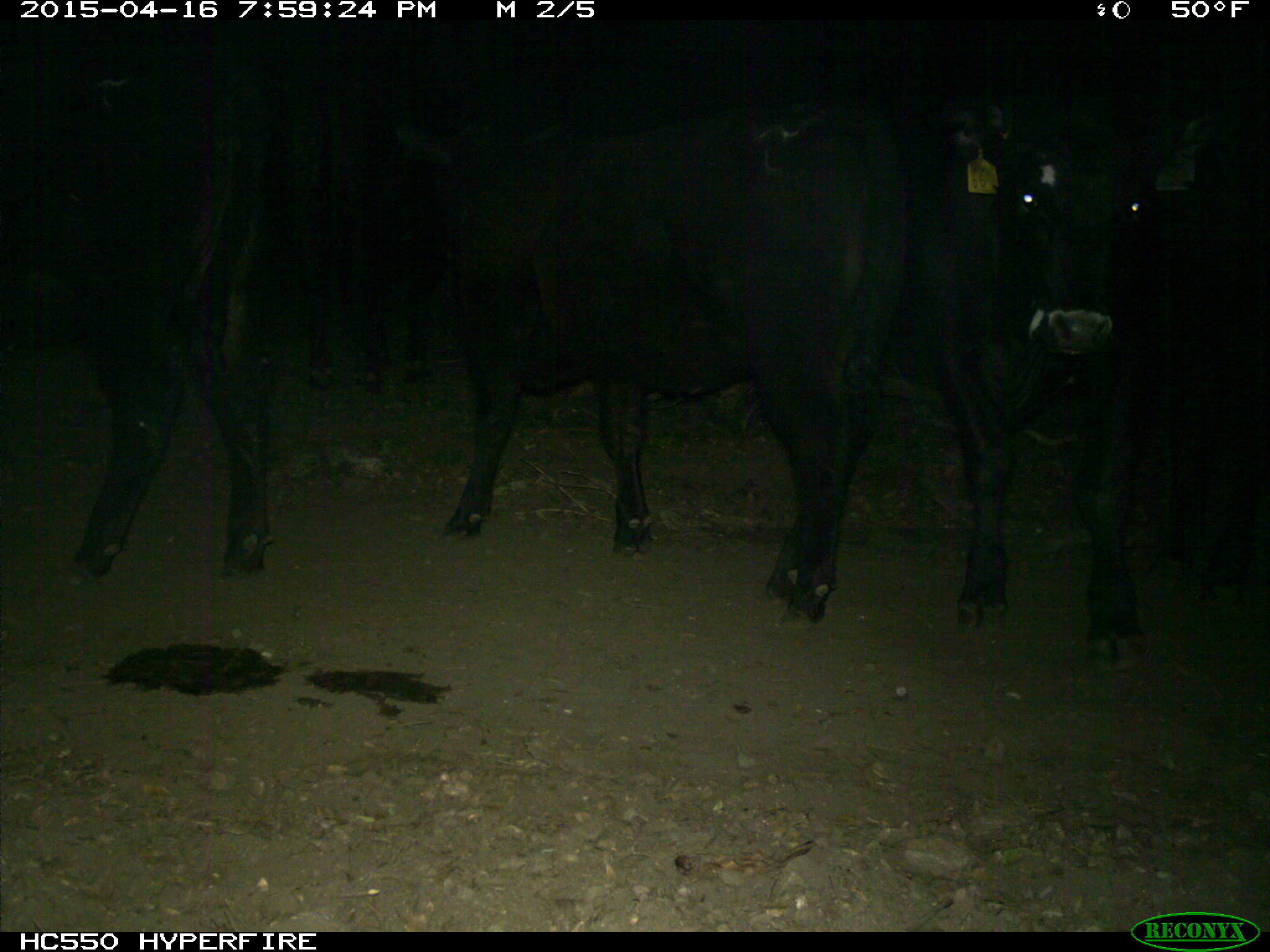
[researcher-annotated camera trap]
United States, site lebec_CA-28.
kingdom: Animalia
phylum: Chordata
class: Mammalia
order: Artiodactyla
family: Bovidae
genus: Bos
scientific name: Bos taurus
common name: domestic cow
Bos taurus (domestic cow).